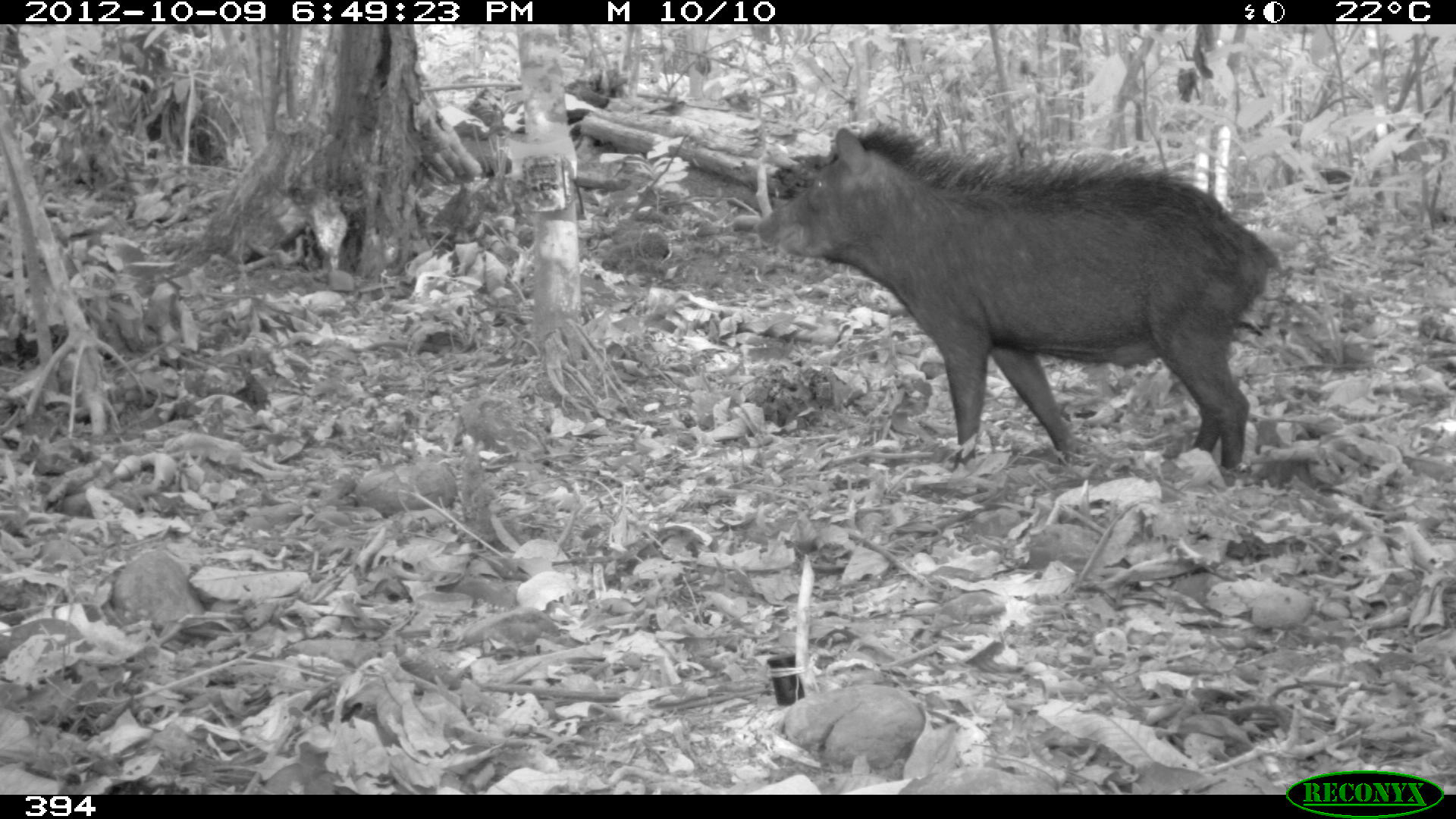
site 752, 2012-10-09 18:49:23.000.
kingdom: Animalia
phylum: Chordata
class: Mammalia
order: Artiodactyla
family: Tayassuidae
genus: Tayassu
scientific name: Tayassu pecari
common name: white-lipped peccary